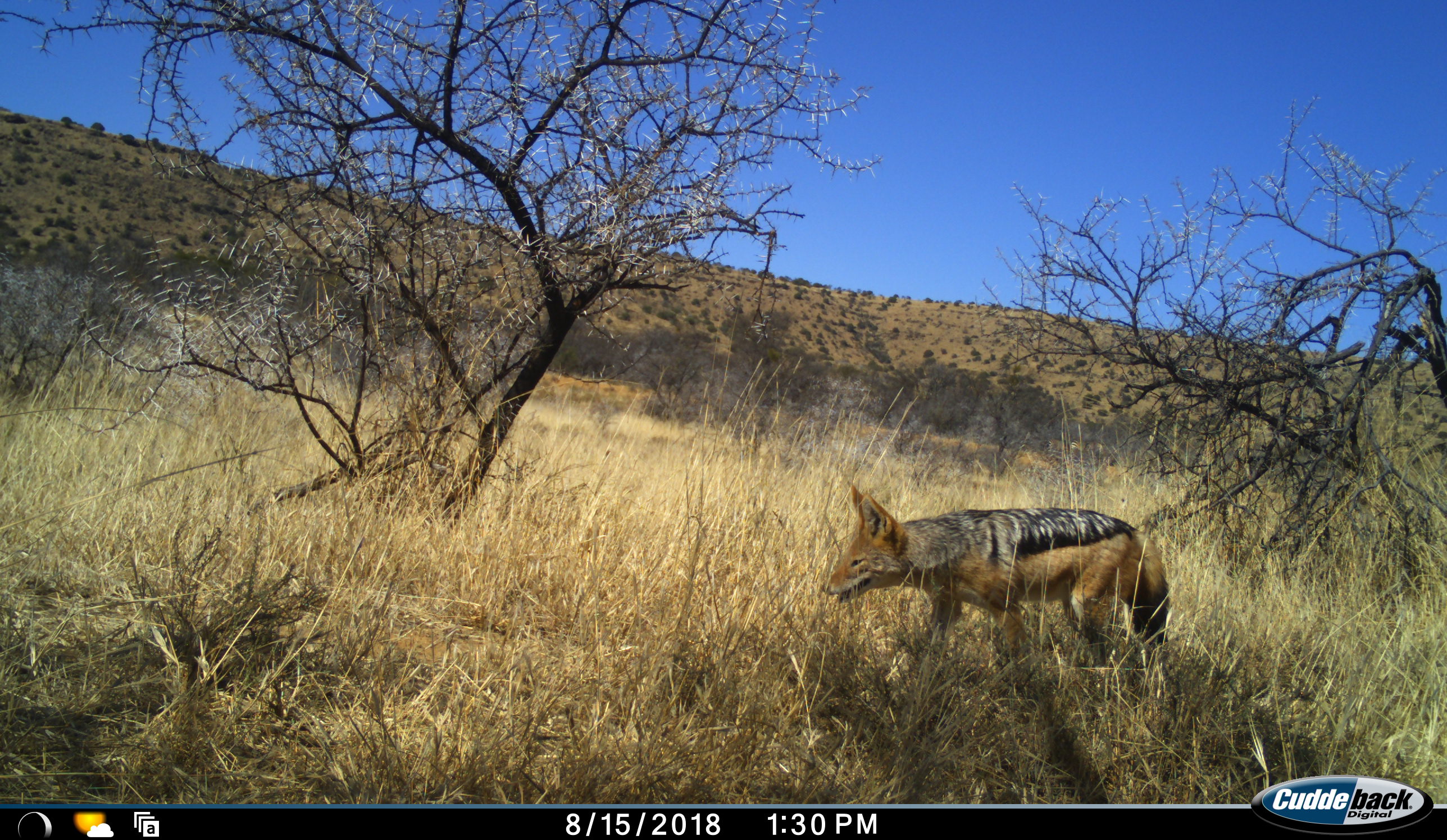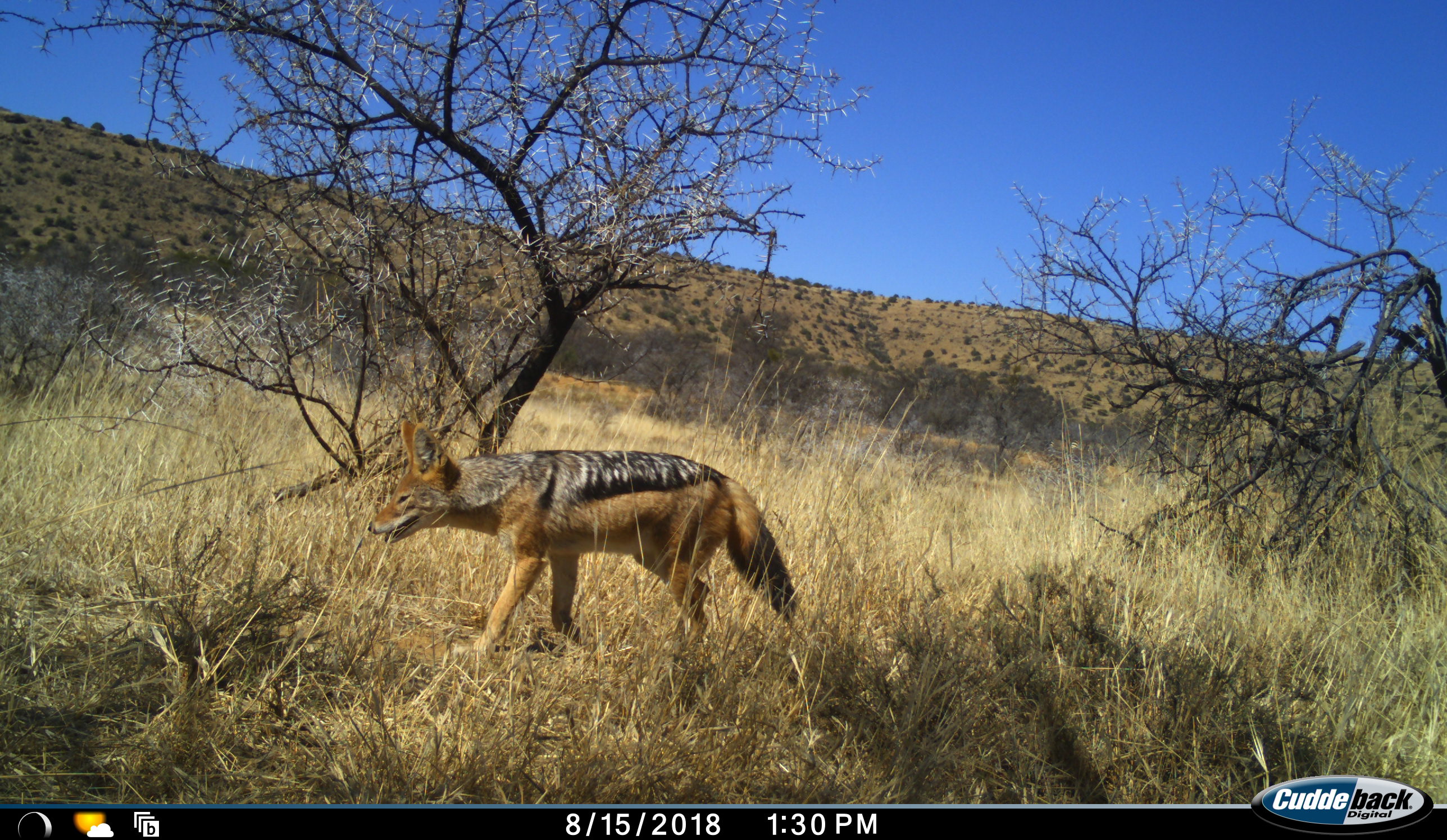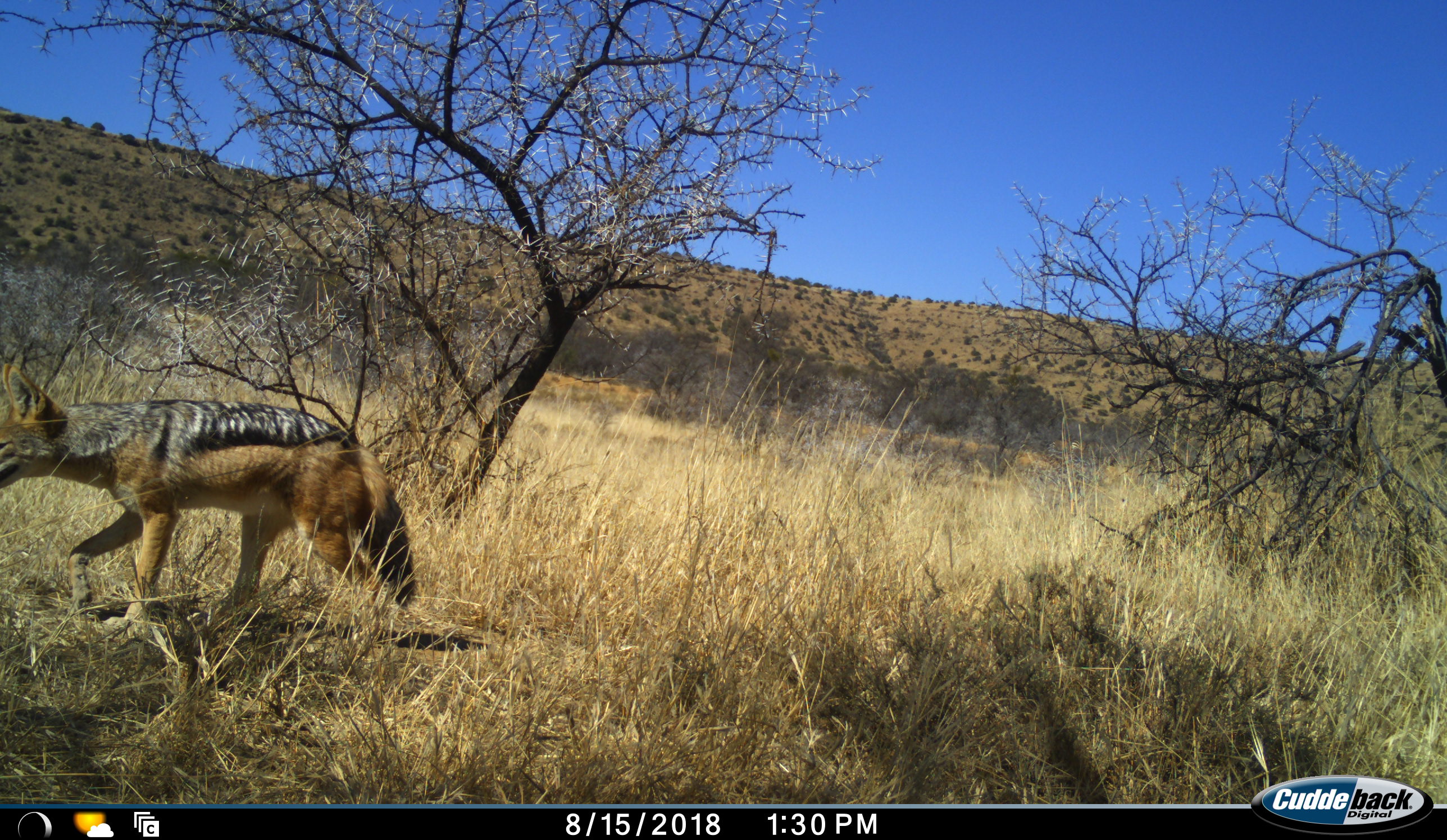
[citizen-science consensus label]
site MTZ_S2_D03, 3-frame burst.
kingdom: Animalia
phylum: Chordata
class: Mammalia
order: Carnivora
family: Canidae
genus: Lupulella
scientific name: Lupulella mesomelas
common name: black-backed jackal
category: jackalblackbacked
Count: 1.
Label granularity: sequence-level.